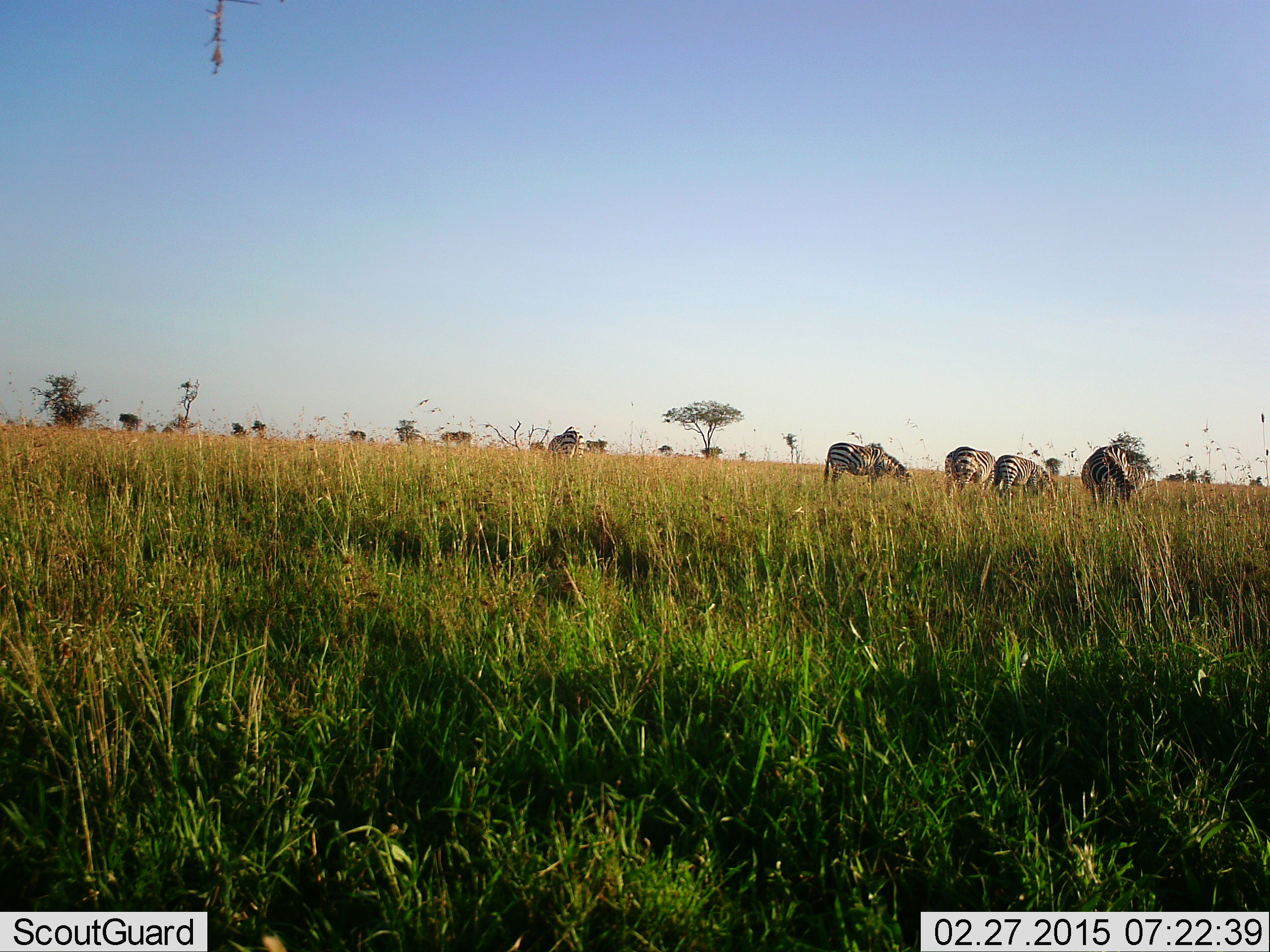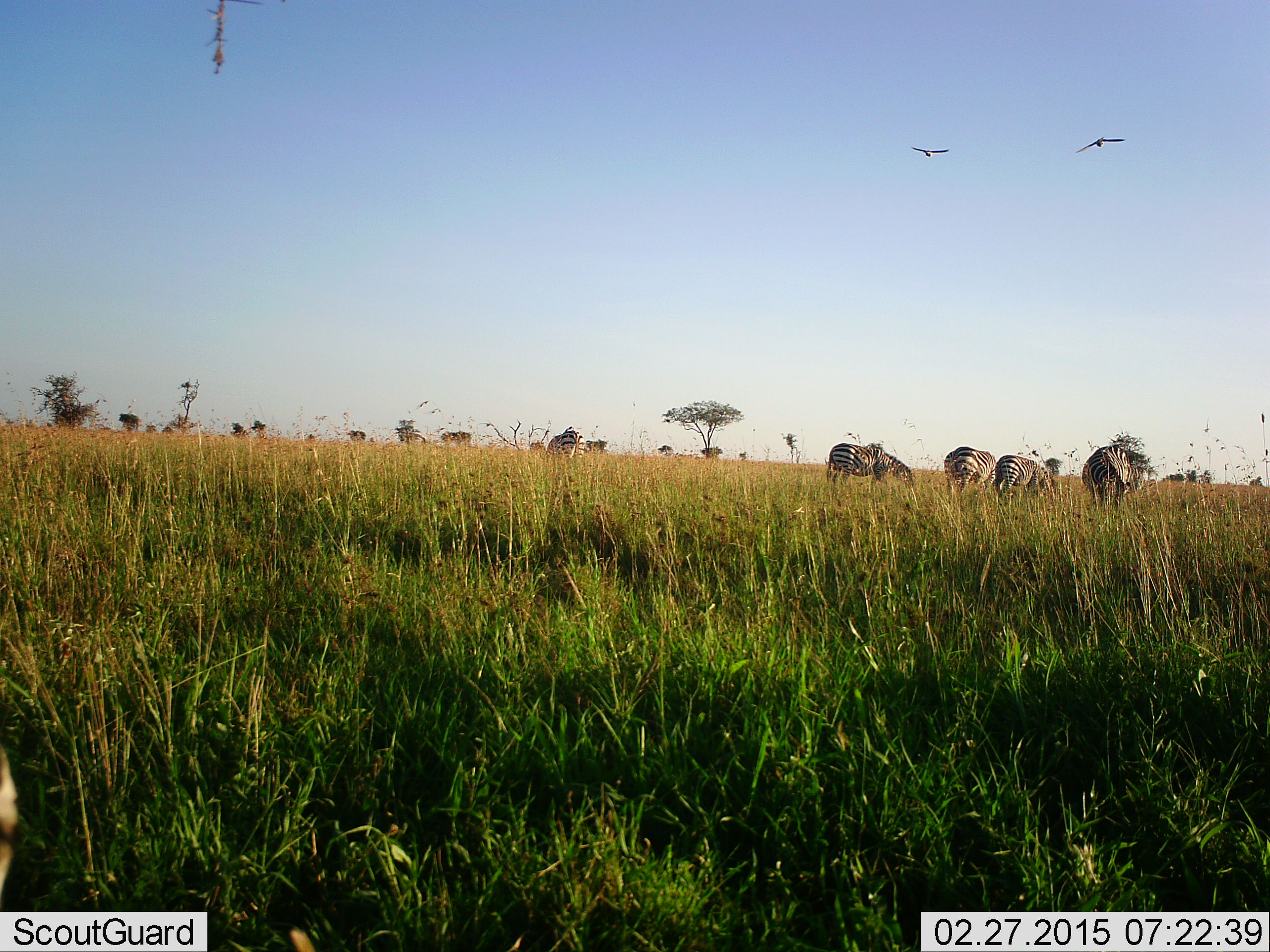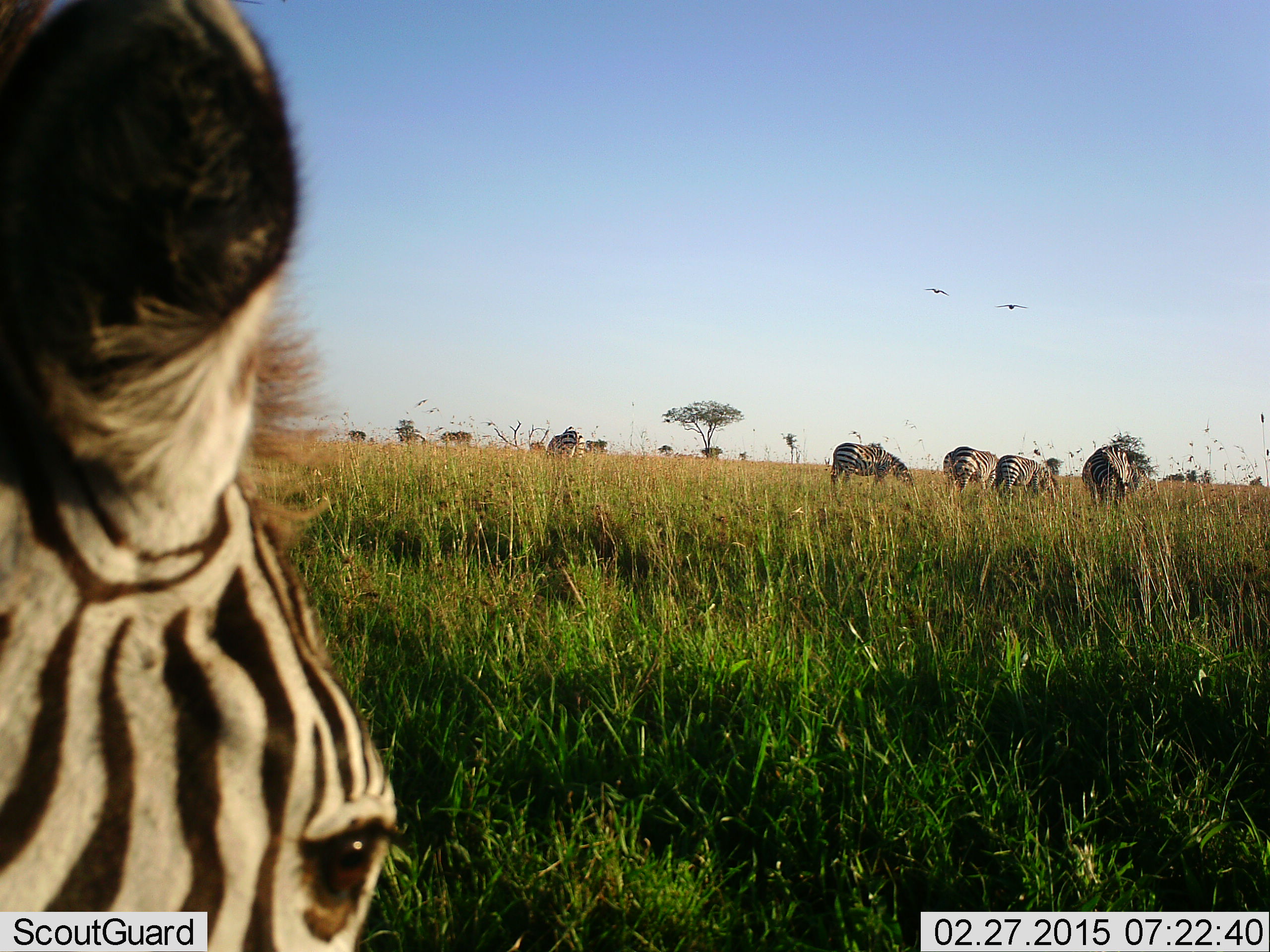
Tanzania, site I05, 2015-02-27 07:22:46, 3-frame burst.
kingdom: Animalia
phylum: Chordata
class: Mammalia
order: Perissodactyla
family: Equidae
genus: Equus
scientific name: Equus quagga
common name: plains zebra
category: zebra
Zebra (plains zebra) (Equus quagga), count 6. Behavior (volunteer vote fractions): standing 50%, resting 0%, moving 56%, interacting 6%. Young present (vote fraction): 6%. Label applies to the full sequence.